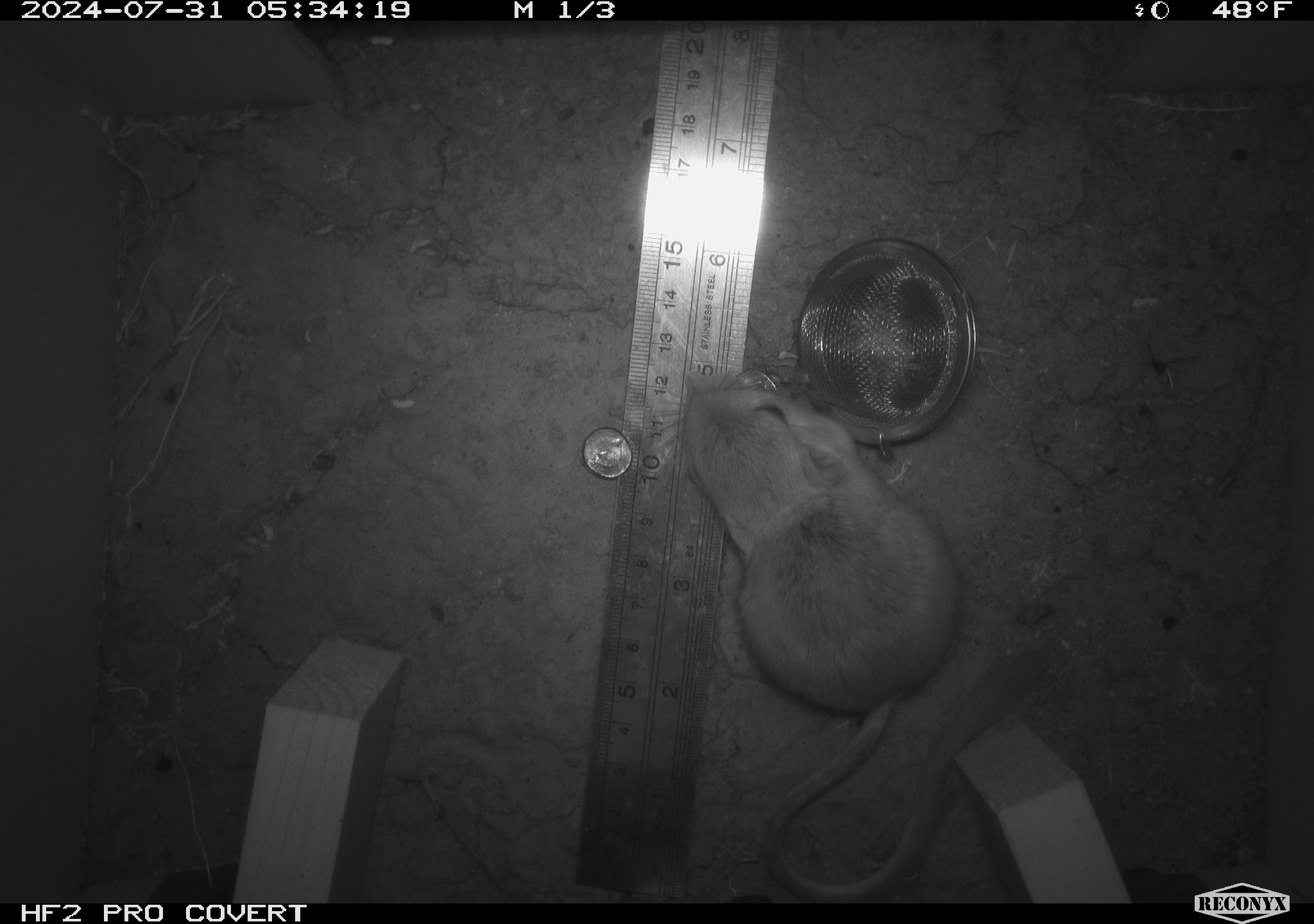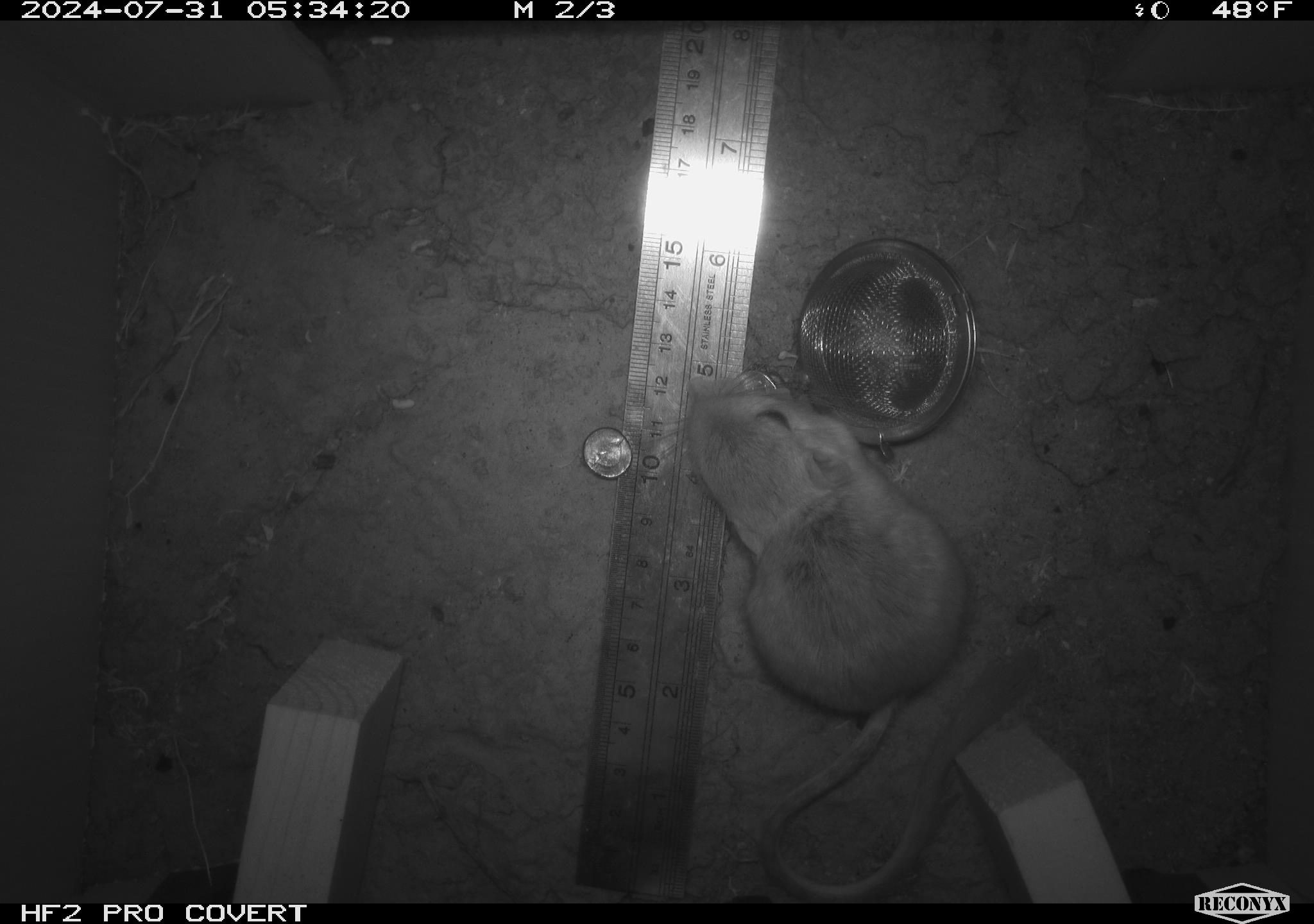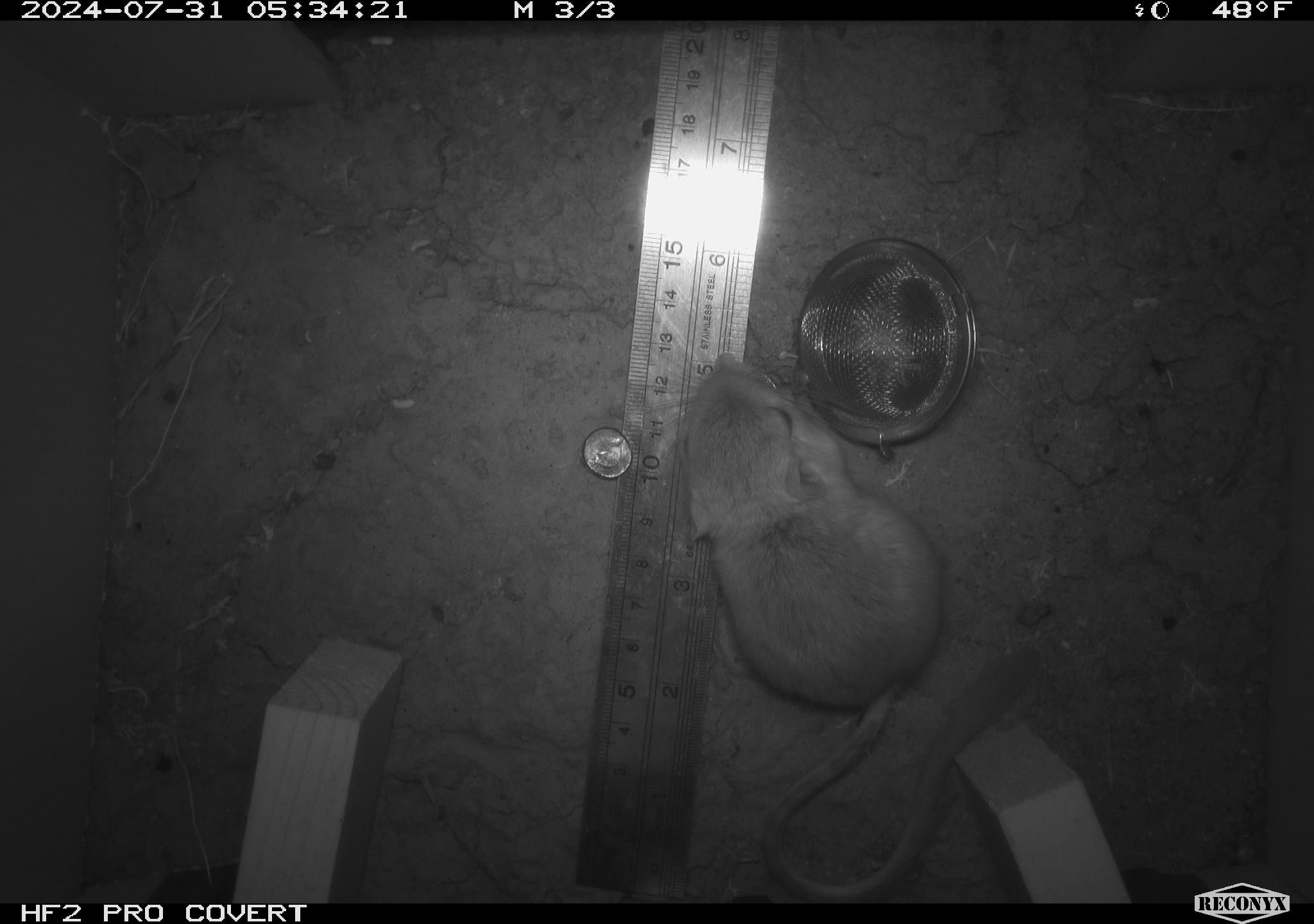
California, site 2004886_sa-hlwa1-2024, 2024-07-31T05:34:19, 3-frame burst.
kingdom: Animalia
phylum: Chordata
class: Mammalia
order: Rodentia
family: Heteromyidae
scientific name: Heteromyidae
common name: kangaroo rats and pocket mice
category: heteromyidae family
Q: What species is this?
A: Heteromyidae family (kangaroo rats and pocket mice) (Heteromyidae).